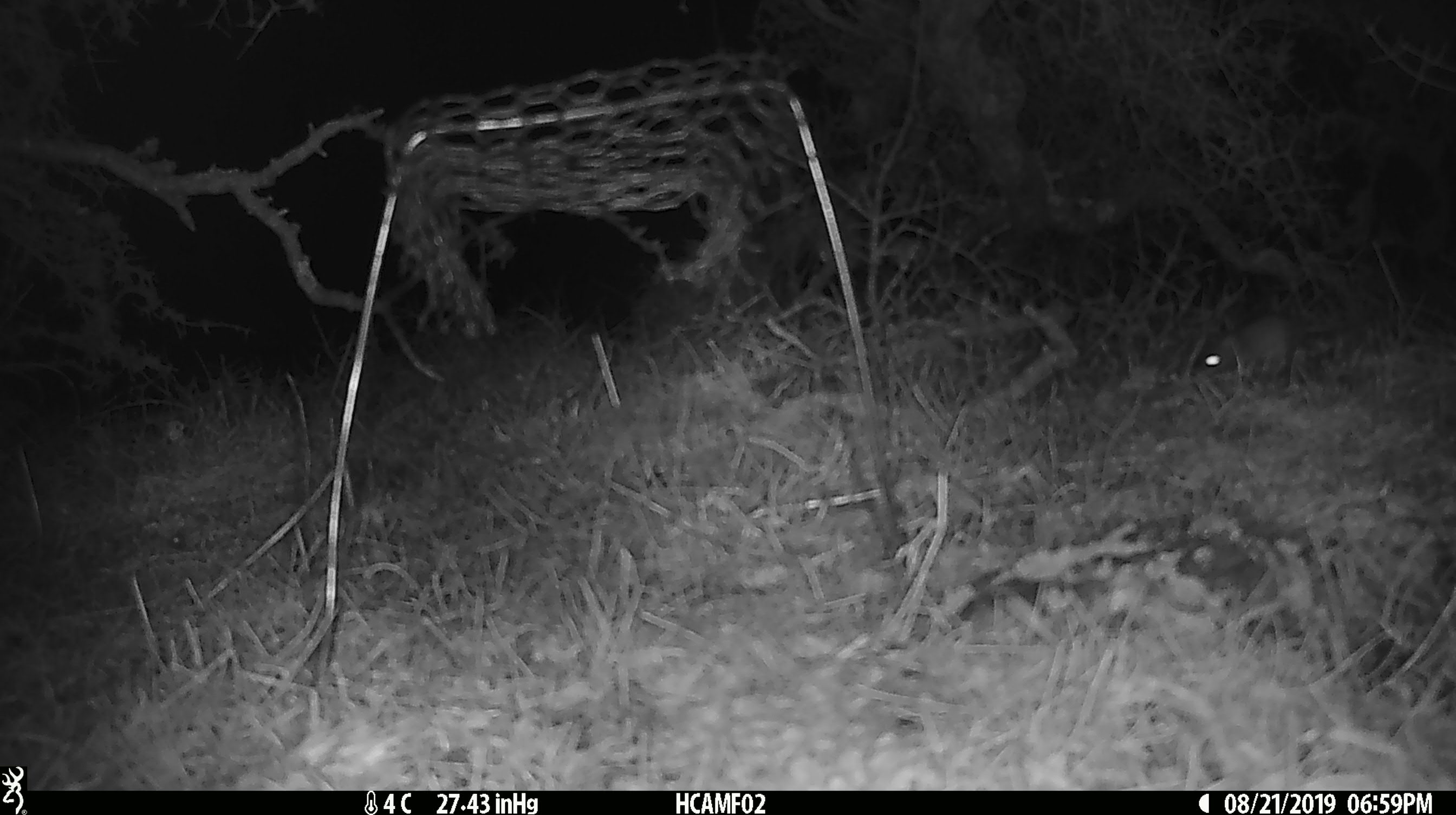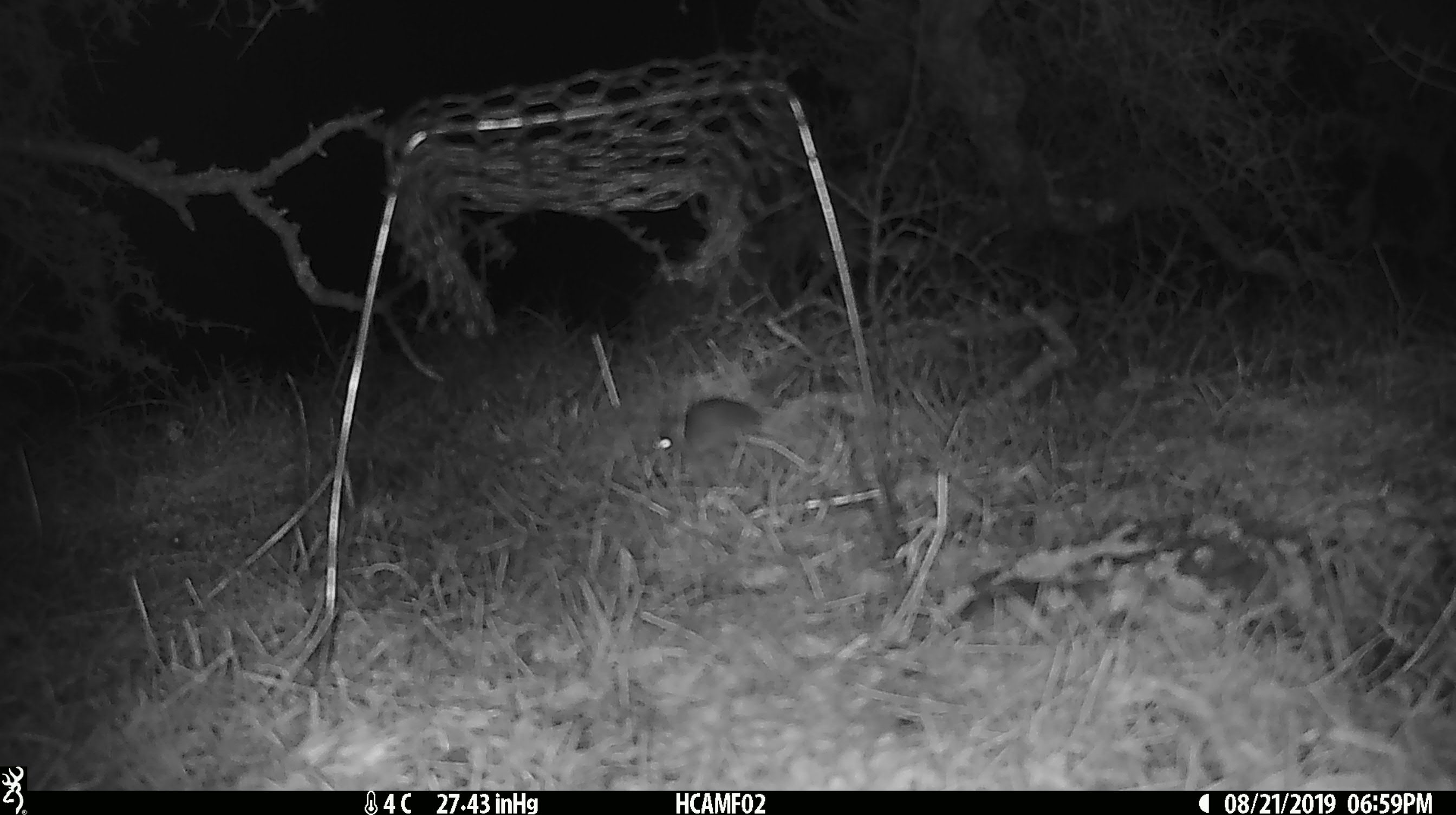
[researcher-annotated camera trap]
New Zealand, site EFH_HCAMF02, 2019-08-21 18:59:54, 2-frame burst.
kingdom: Animalia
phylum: Chordata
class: Mammalia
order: Rodentia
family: Muridae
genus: Mus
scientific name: Mus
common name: mouse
Mouse (Mus).